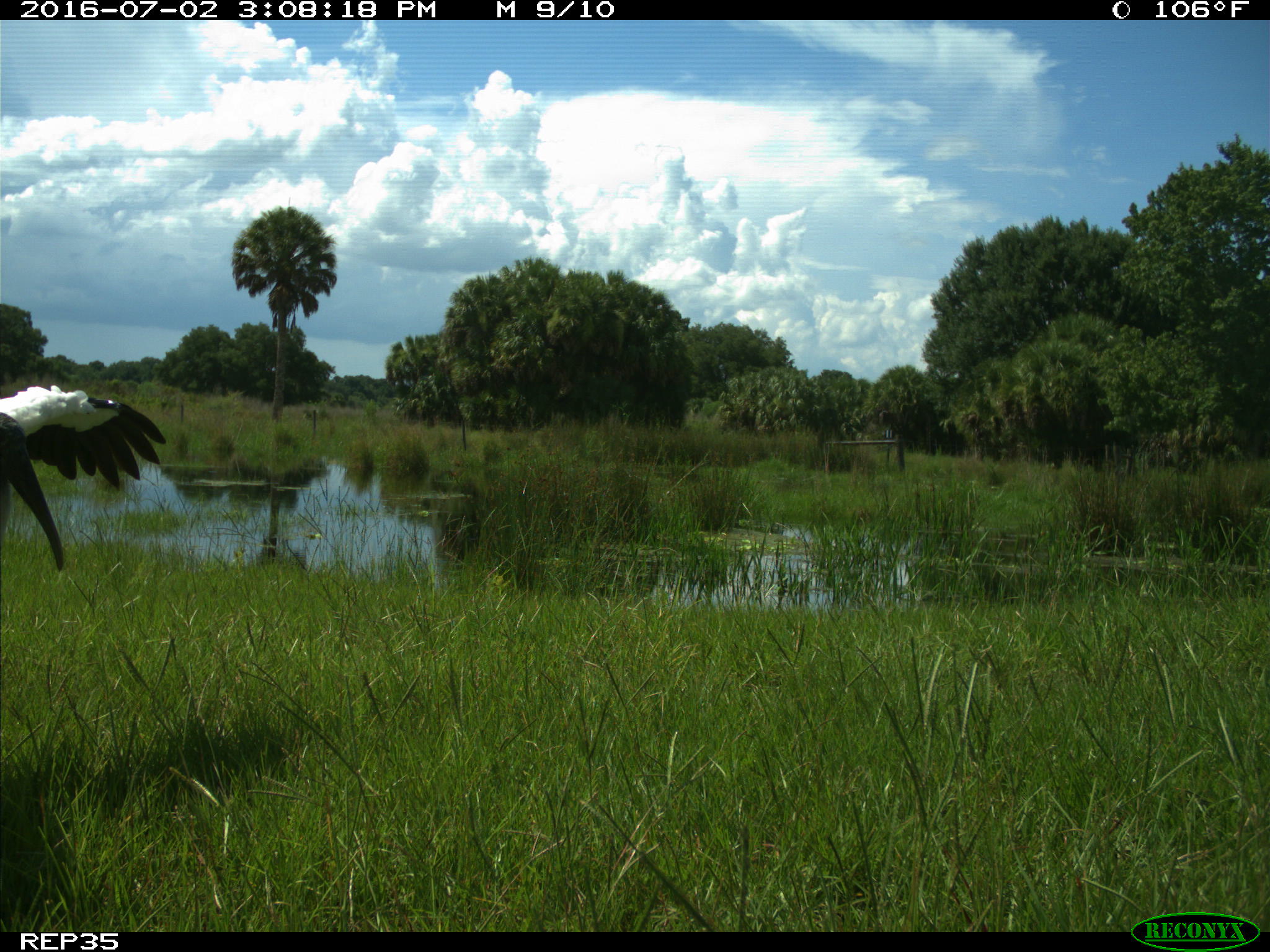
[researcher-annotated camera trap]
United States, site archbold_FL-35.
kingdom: Animalia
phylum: Chordata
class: Aves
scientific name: Aves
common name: birds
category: unidentified bird